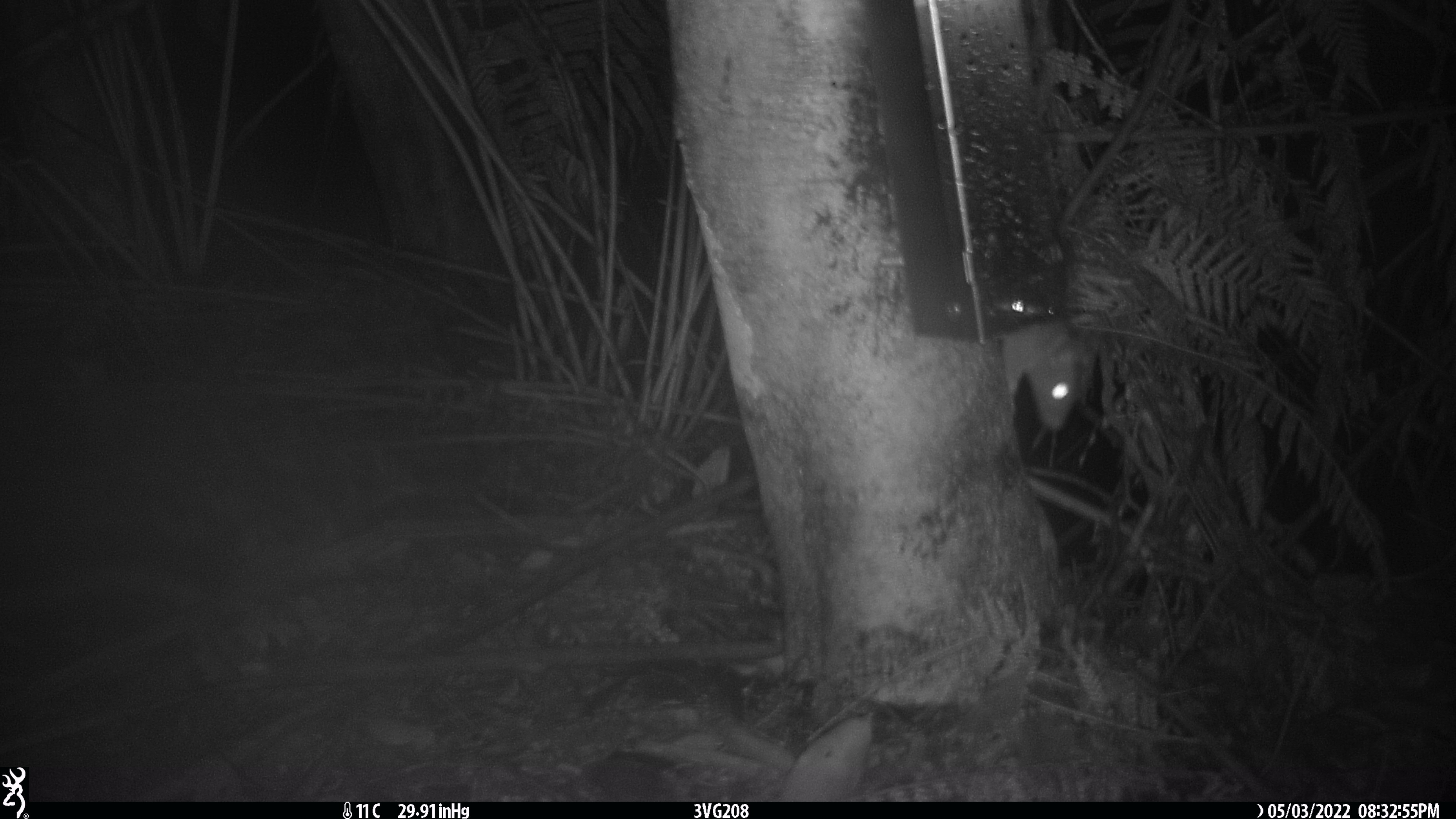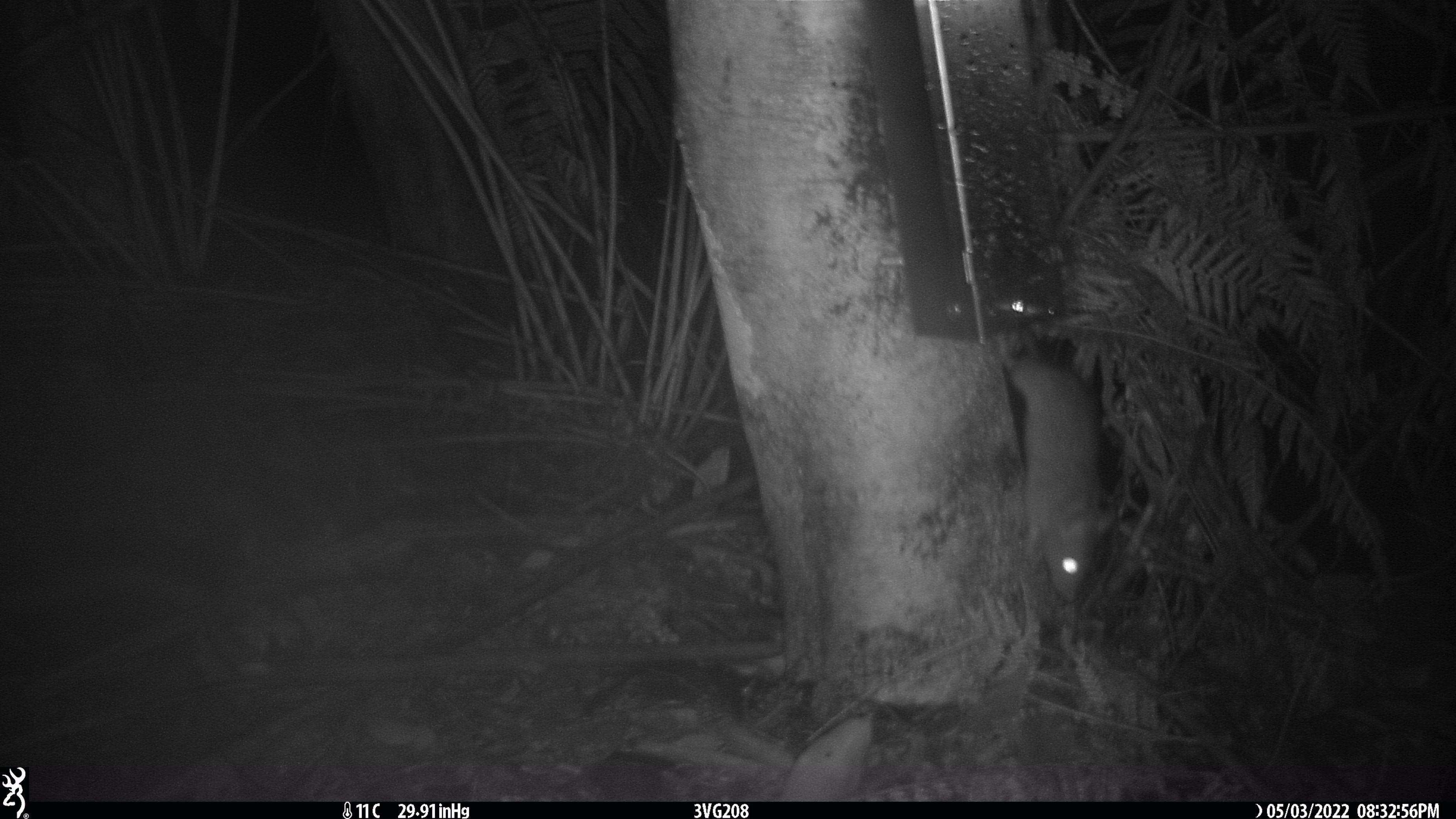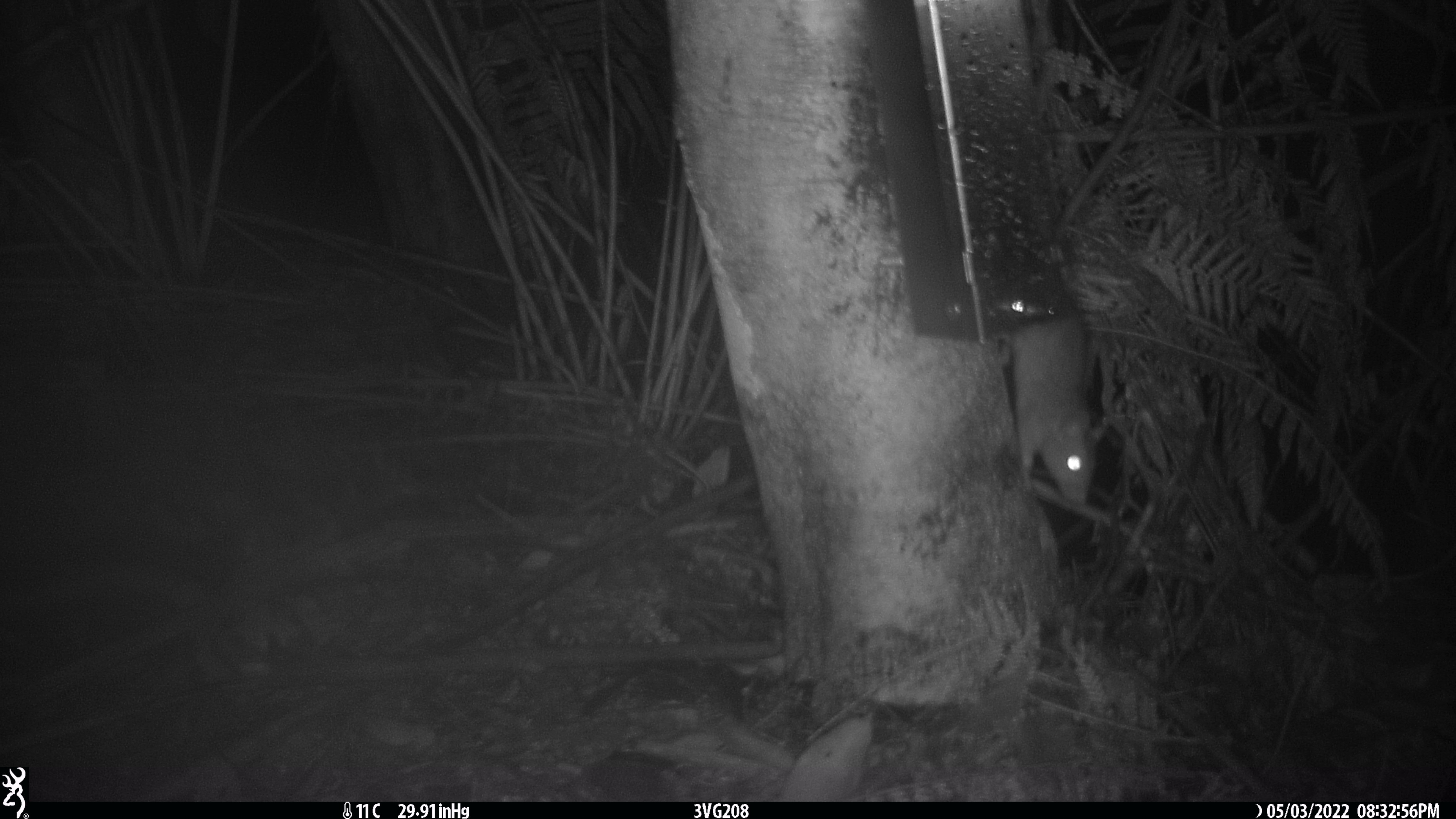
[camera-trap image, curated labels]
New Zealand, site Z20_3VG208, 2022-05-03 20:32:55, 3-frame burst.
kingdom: Animalia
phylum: Chordata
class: Mammalia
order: Rodentia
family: Muridae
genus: Rattus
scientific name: Rattus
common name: rat